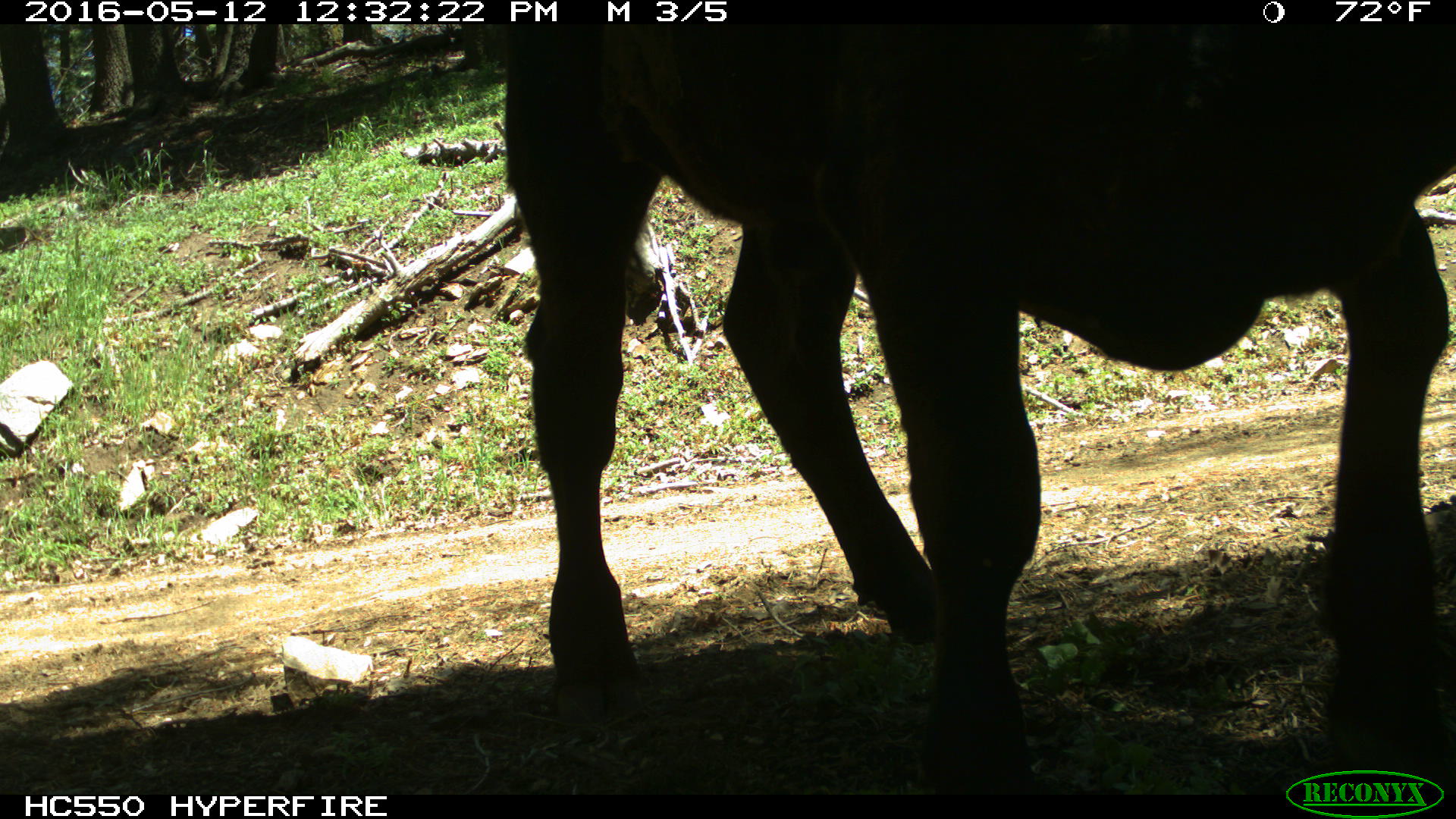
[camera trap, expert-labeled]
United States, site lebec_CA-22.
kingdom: Animalia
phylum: Chordata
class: Mammalia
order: Artiodactyla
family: Bovidae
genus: Bos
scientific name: Bos taurus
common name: domestic cow